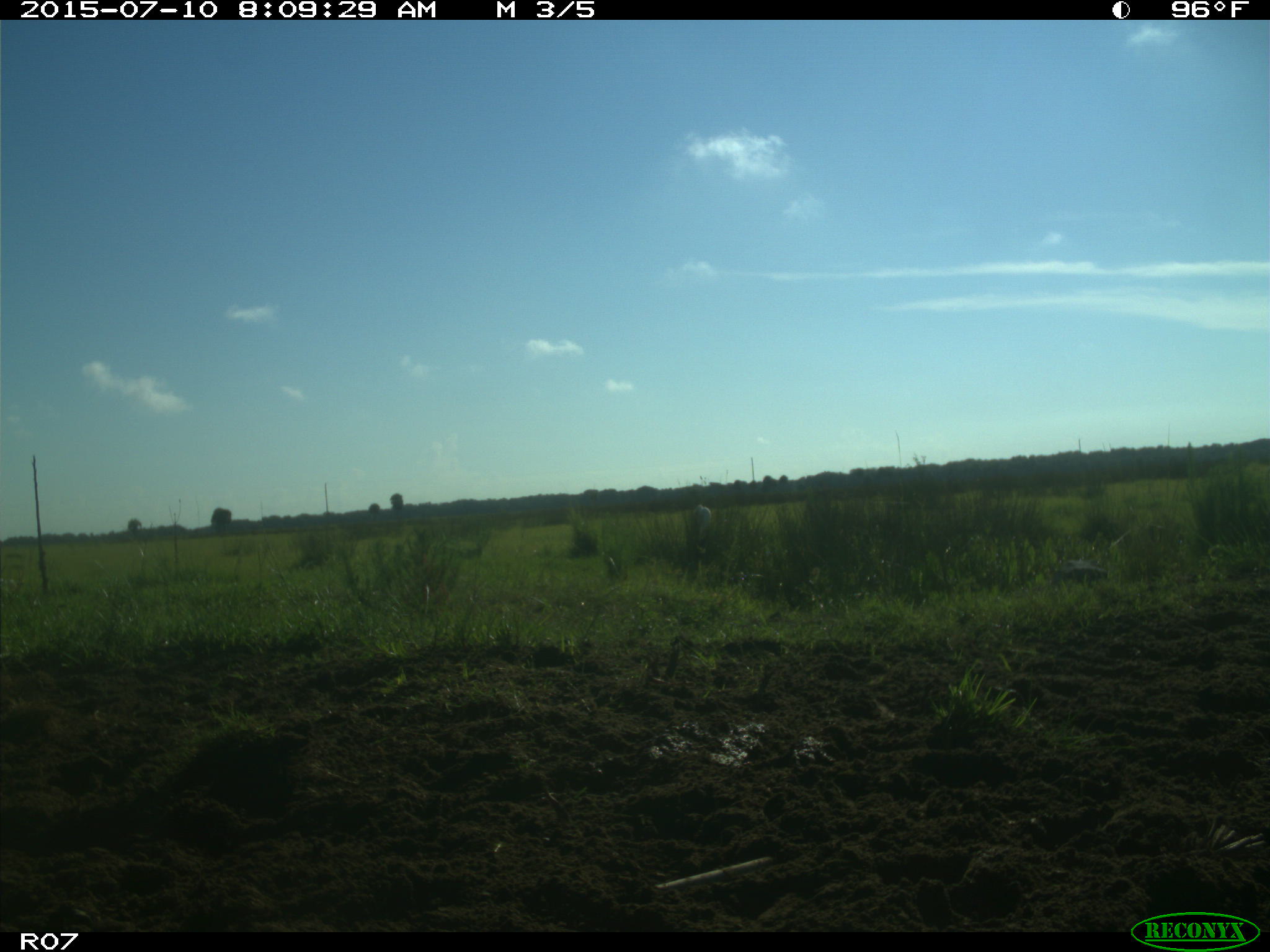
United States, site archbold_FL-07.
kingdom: Animalia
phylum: Chordata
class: Aves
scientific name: Aves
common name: birds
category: unidentified bird